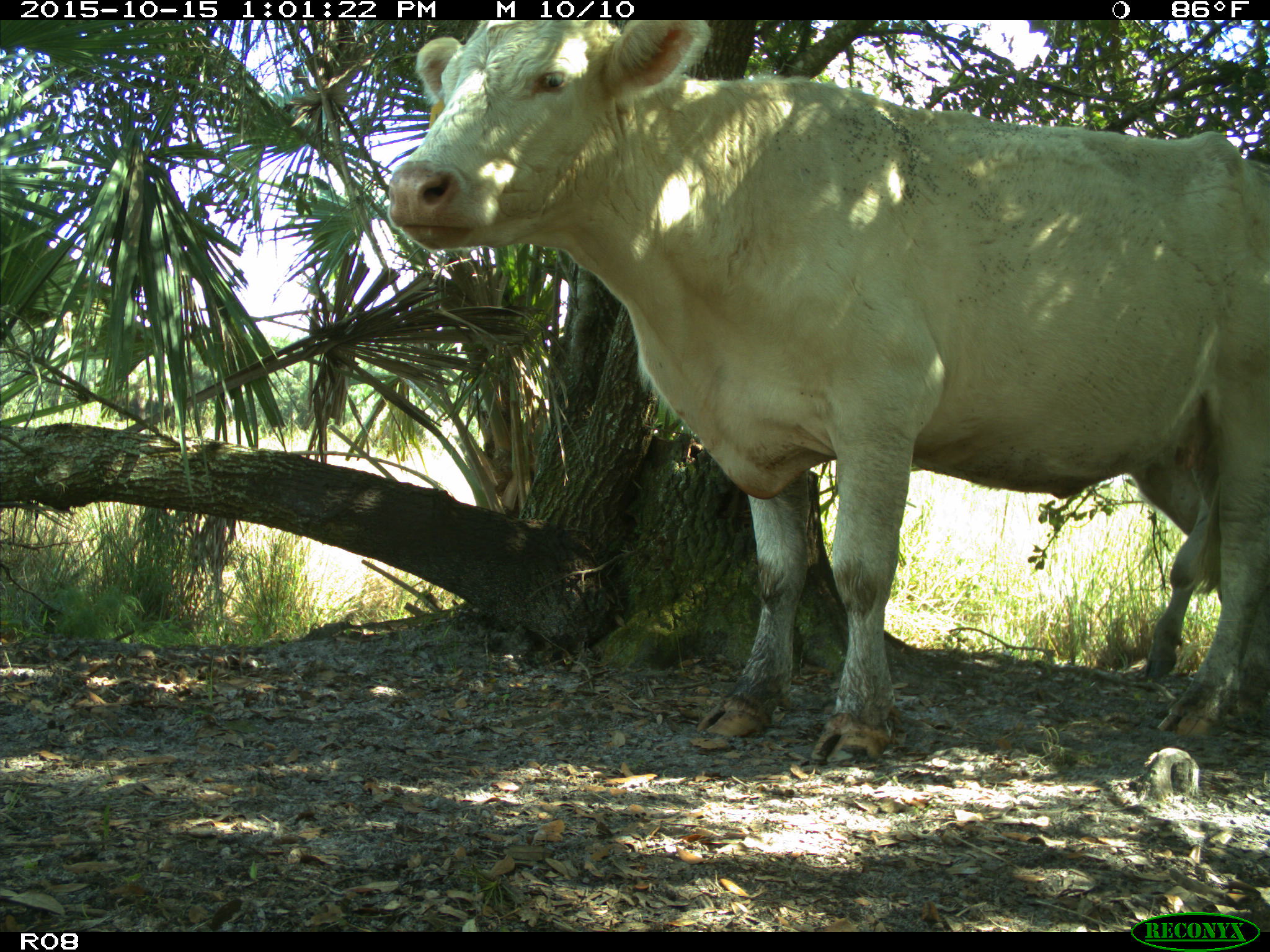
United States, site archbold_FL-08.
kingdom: Animalia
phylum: Chordata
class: Mammalia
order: Artiodactyla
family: Bovidae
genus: Bos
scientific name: Bos taurus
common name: domestic cow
Bos taurus (domestic cow).